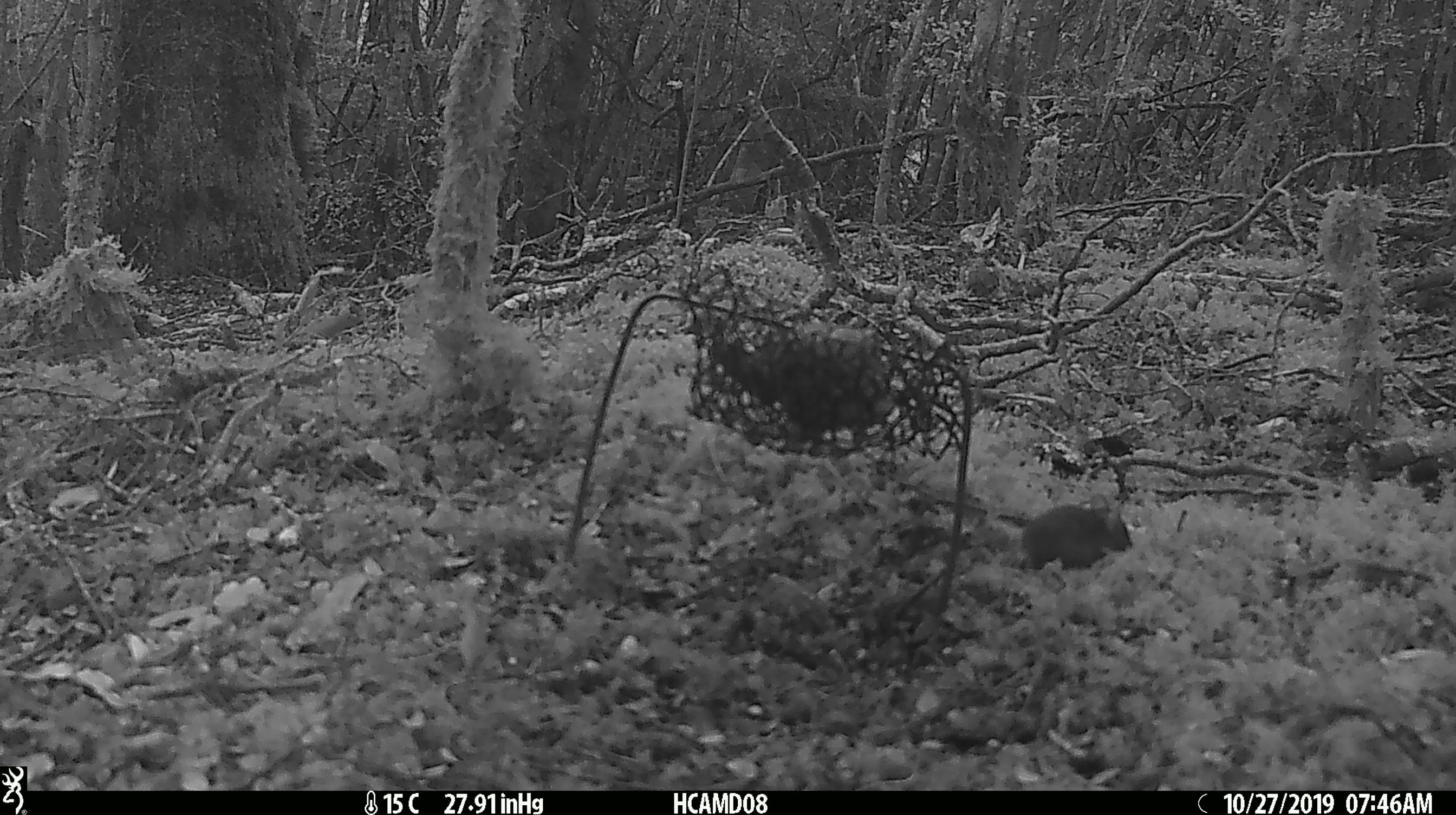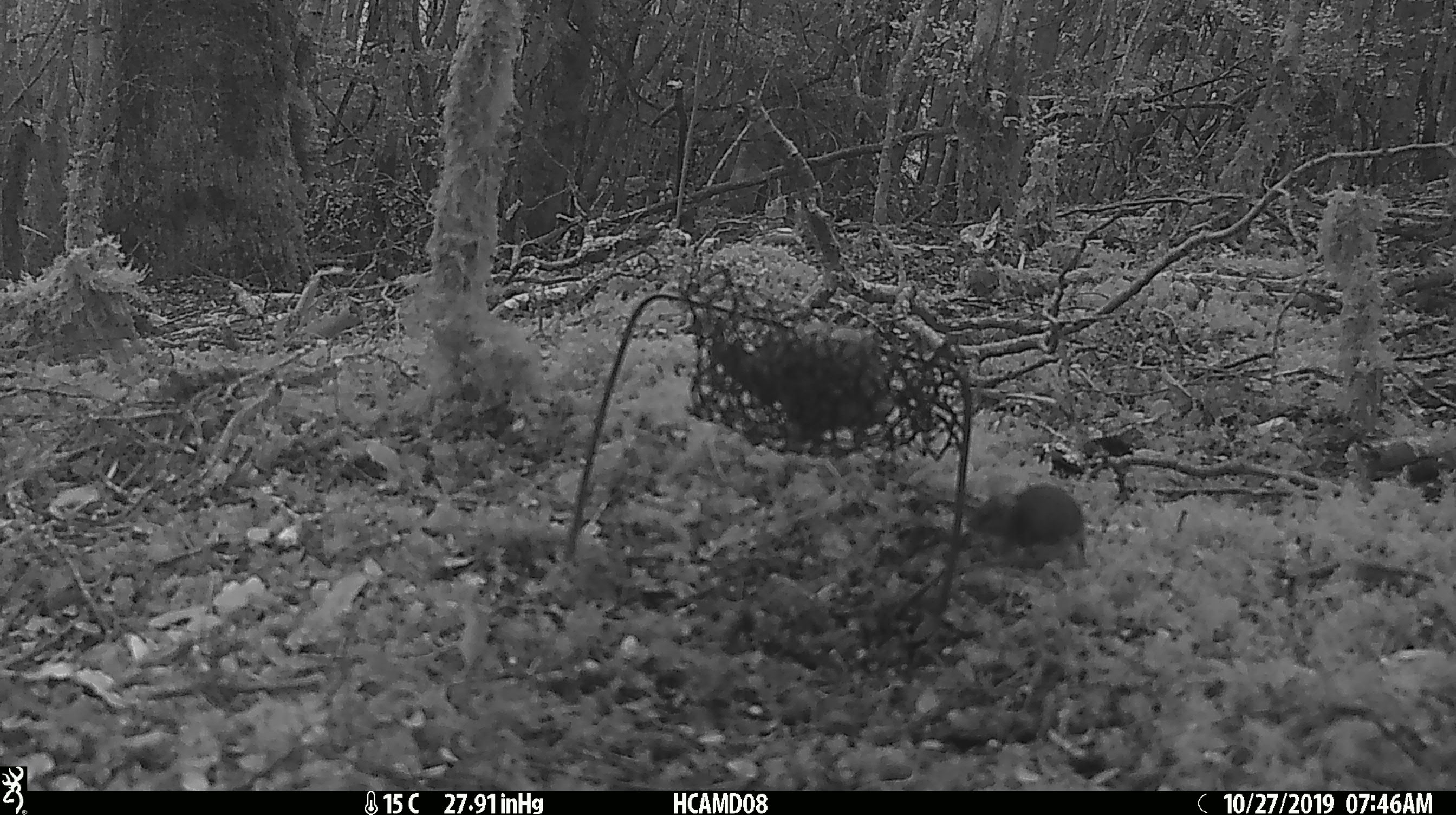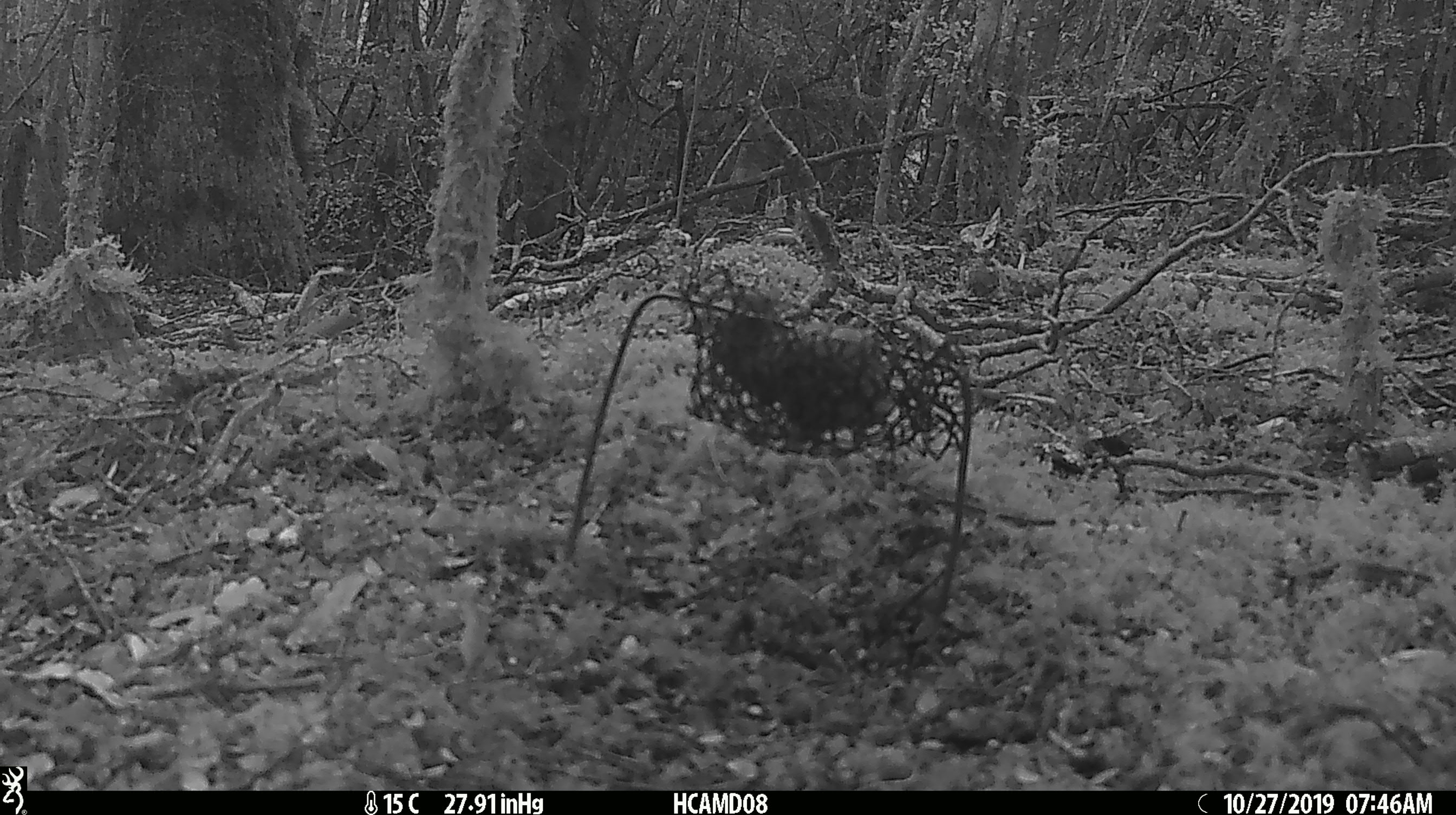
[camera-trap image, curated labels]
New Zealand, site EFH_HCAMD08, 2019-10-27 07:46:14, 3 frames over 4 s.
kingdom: Animalia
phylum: Chordata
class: Mammalia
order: Rodentia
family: Muridae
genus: Mus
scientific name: Mus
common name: mouse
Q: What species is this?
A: Mouse (Mus).